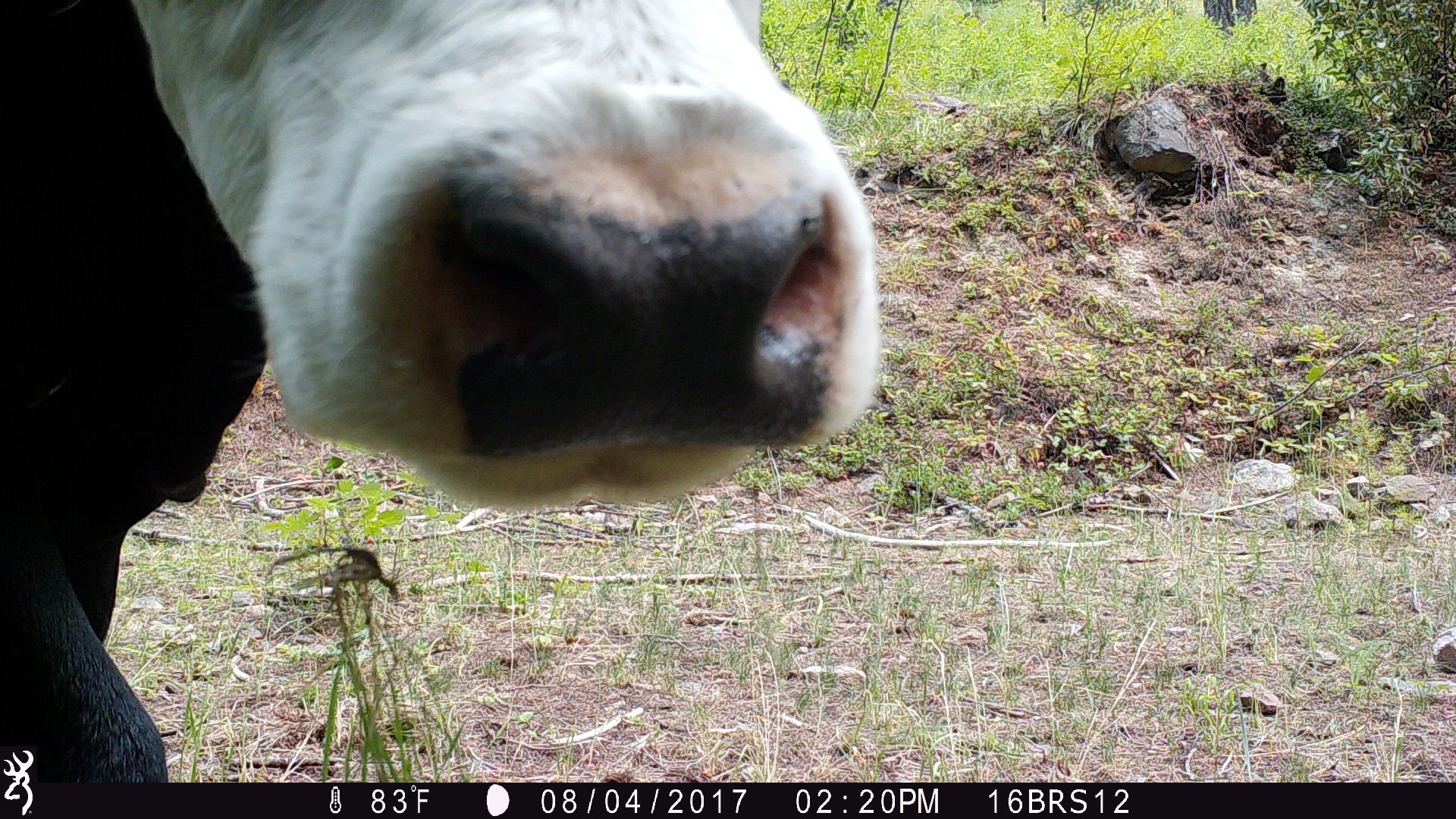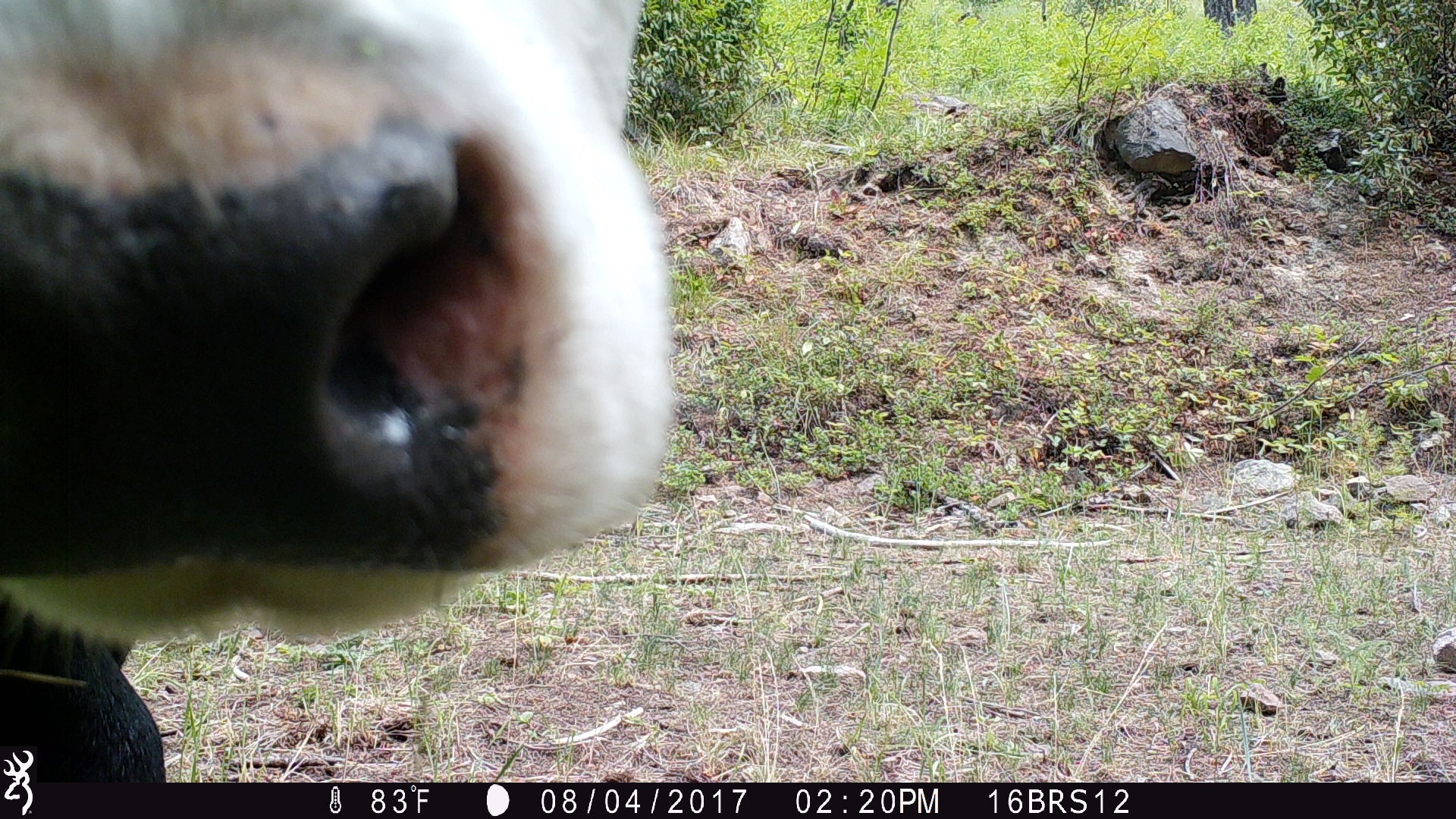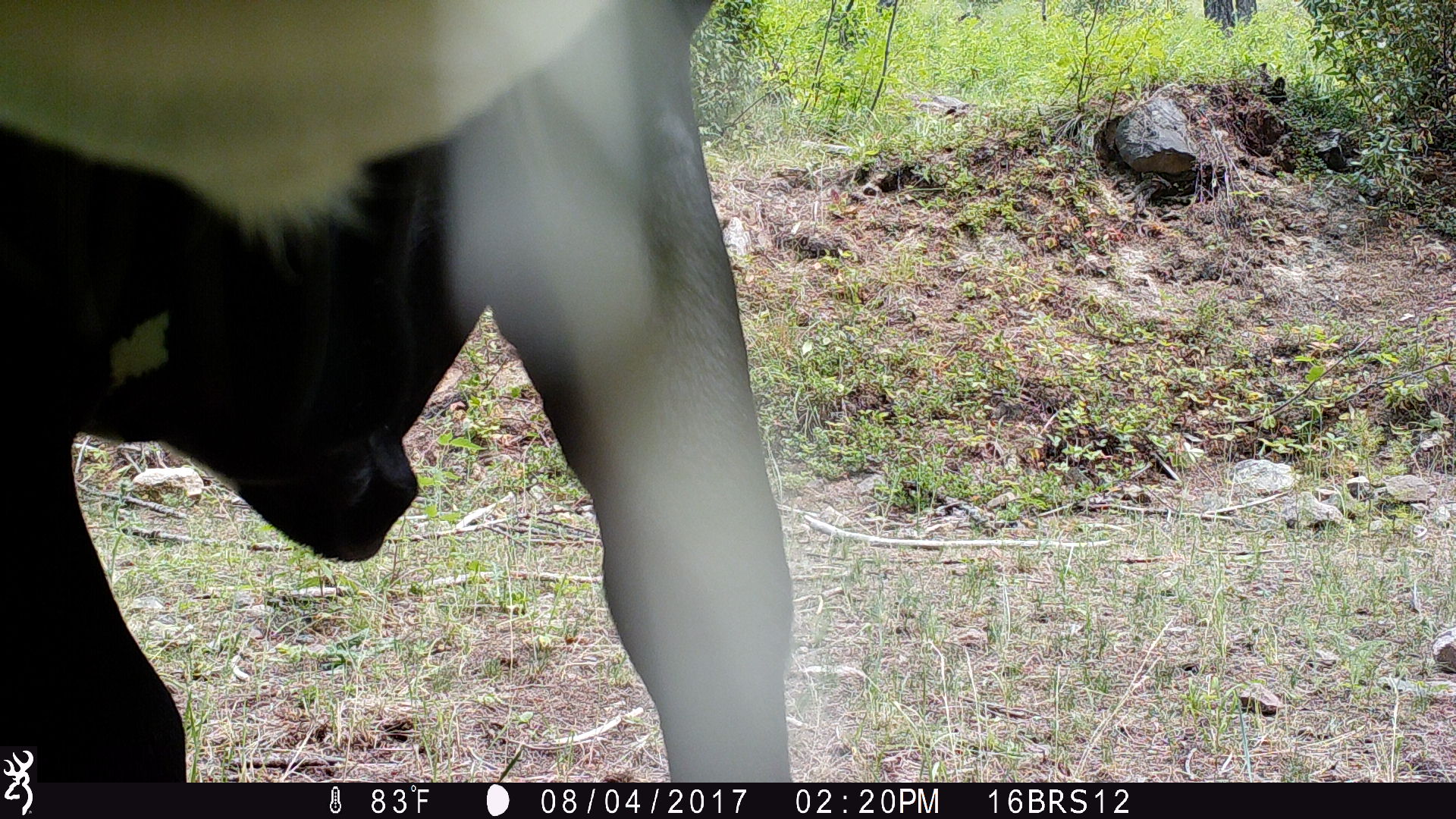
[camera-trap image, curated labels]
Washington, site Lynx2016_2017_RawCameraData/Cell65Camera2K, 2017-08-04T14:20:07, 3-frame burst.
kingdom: Animalia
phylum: Chordata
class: Mammalia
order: Artiodactyla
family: Bovidae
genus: Bos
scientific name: Bos taurus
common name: domestic cattle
Domestic cattle (Bos taurus). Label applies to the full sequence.